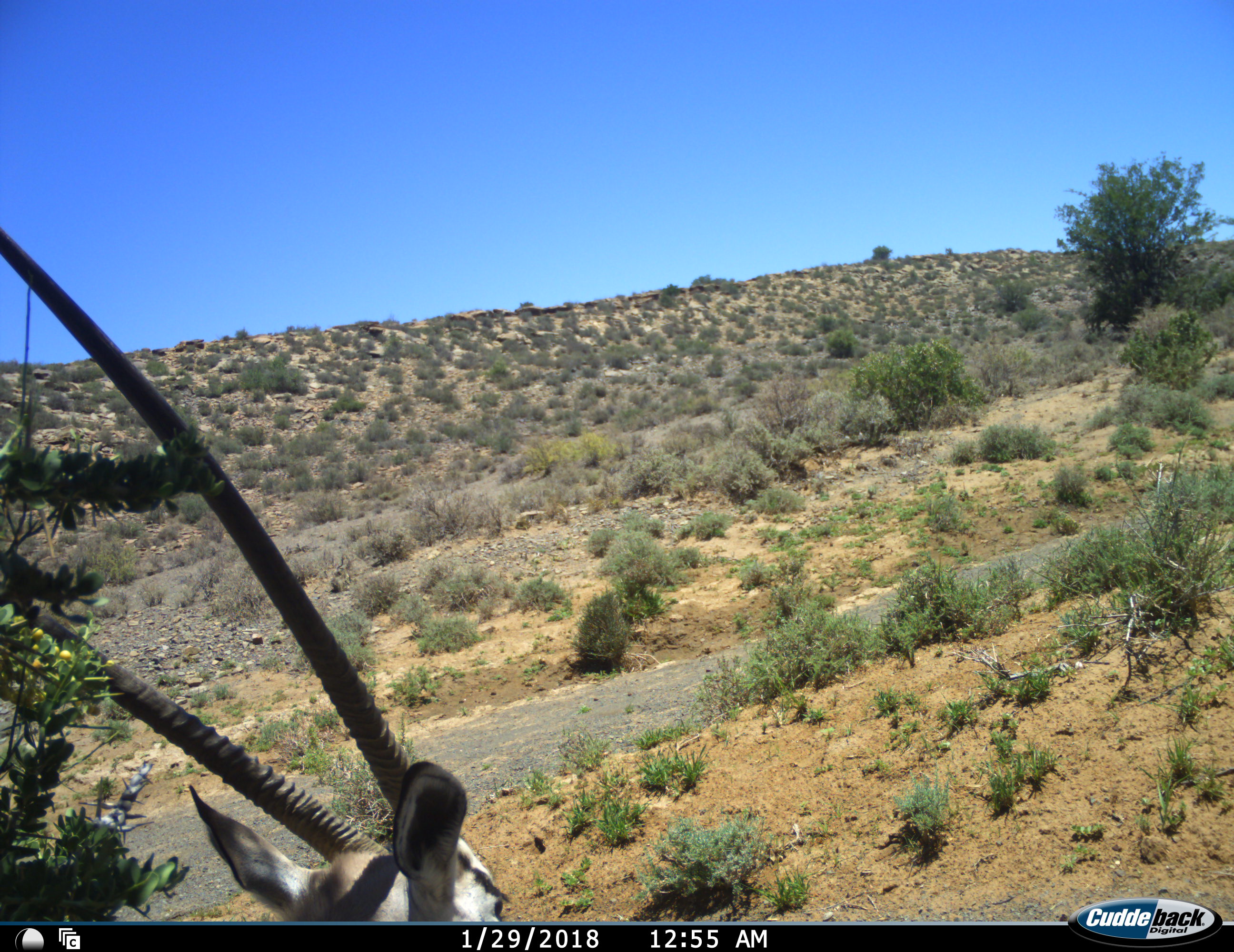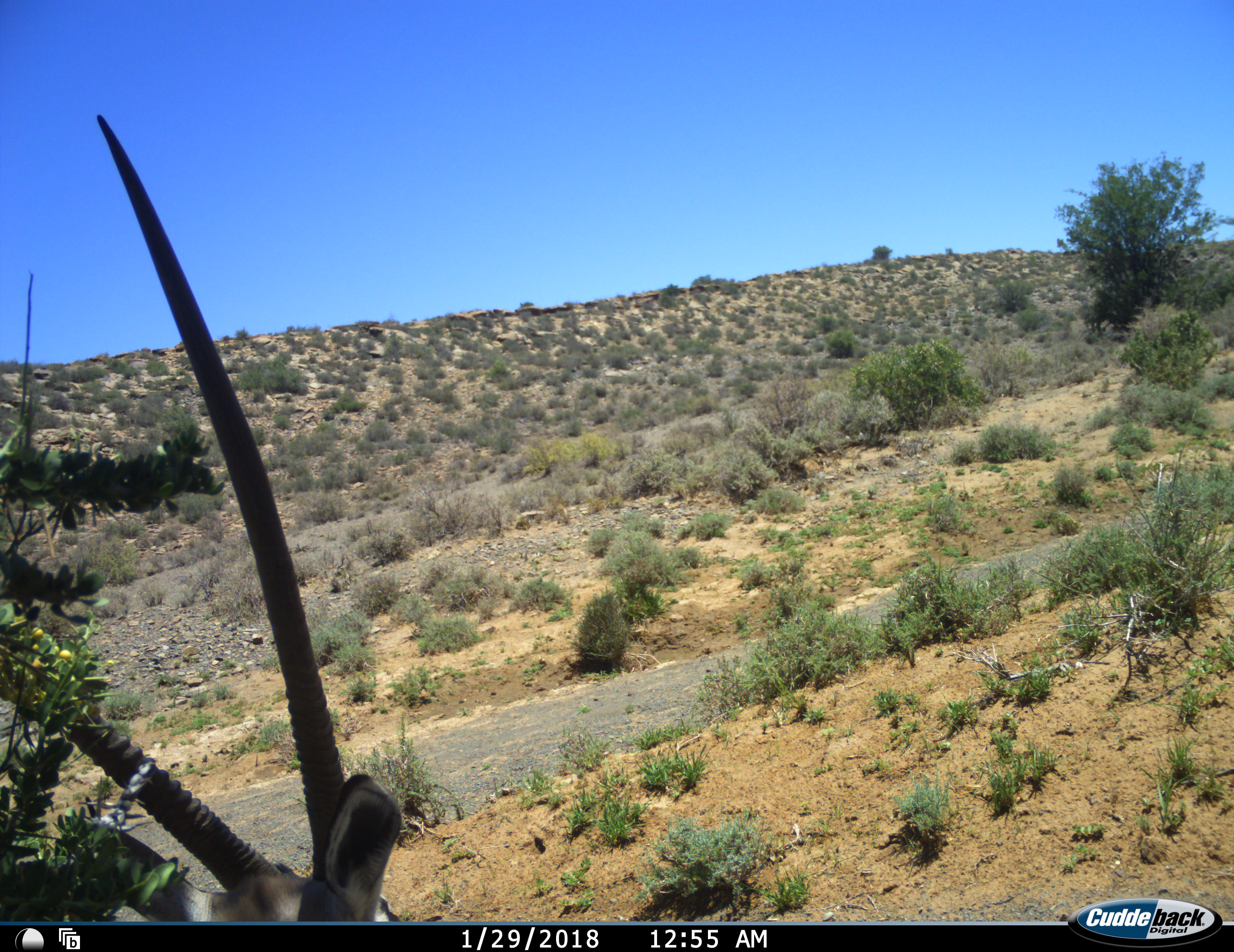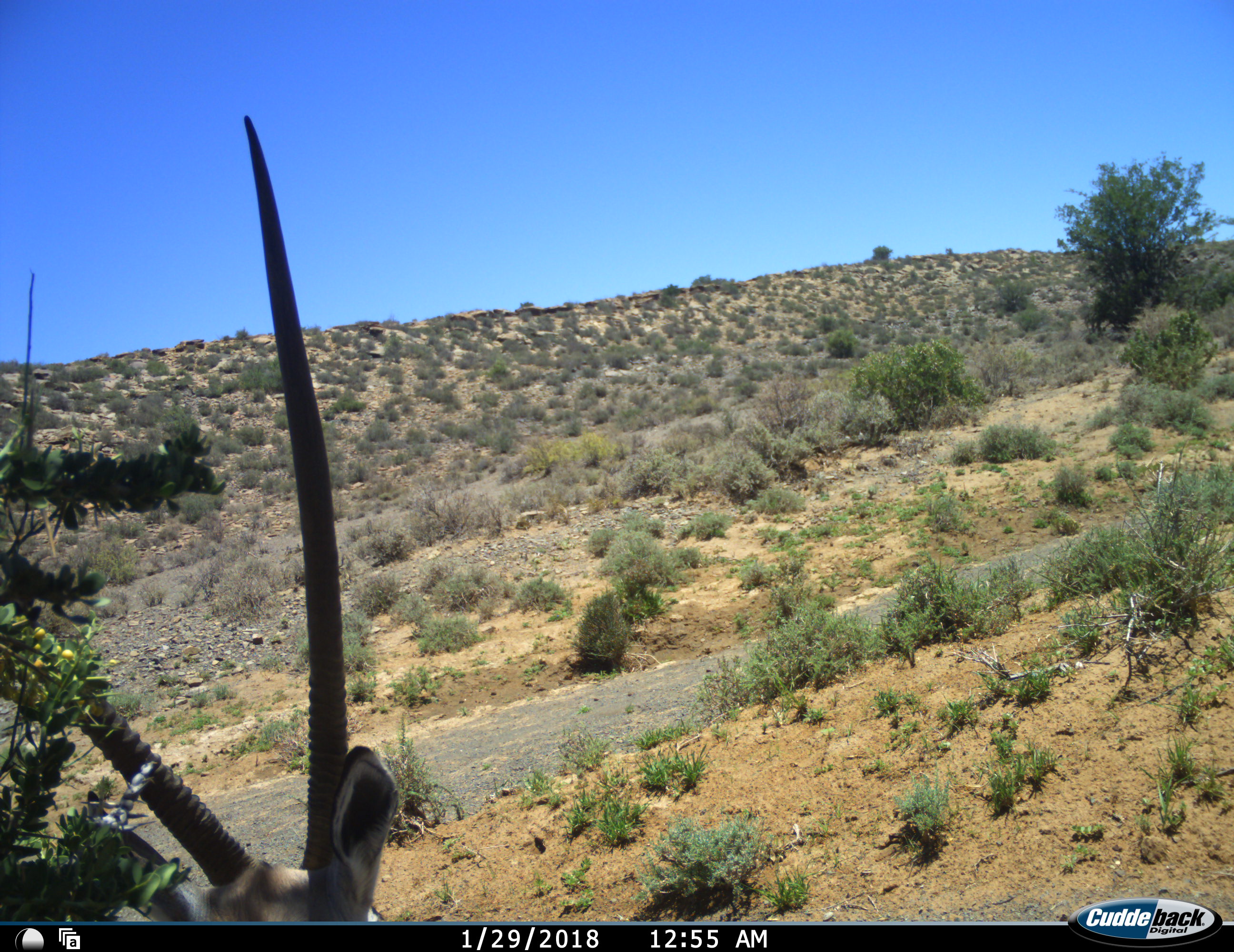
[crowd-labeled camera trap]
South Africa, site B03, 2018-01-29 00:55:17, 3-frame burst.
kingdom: Animalia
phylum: Chordata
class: Mammalia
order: Artiodactyla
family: Bovidae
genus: Oryx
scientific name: Oryx gazella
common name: gemsbok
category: gemsbokoryx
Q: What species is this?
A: Gemsbokoryx (gemsbok) (Oryx gazella).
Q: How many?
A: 1.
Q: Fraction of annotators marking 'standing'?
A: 50%.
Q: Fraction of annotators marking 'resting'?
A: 40%.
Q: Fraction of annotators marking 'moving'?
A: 10%.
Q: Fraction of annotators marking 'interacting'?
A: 0%.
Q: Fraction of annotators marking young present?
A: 0%.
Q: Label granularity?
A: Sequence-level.